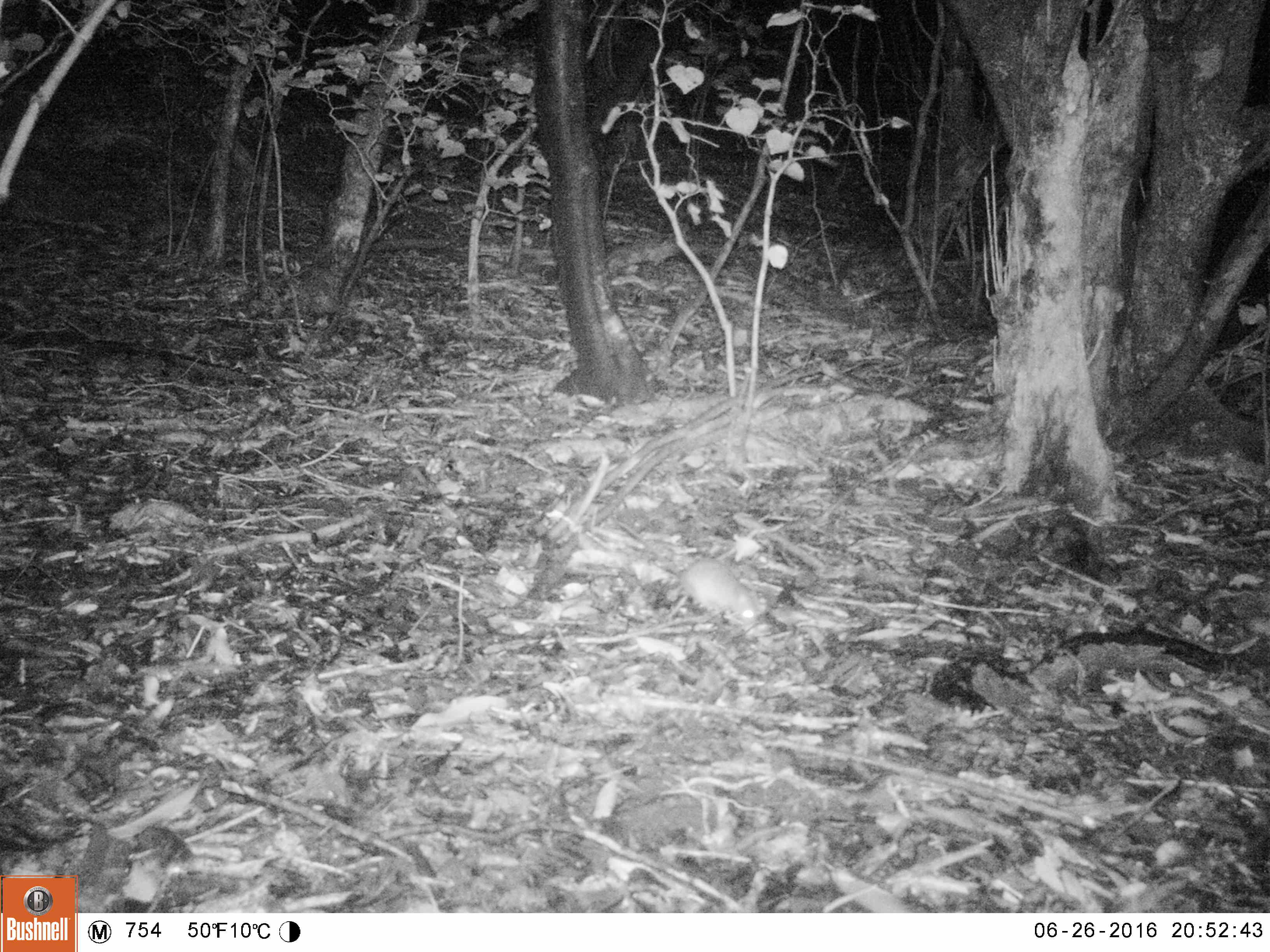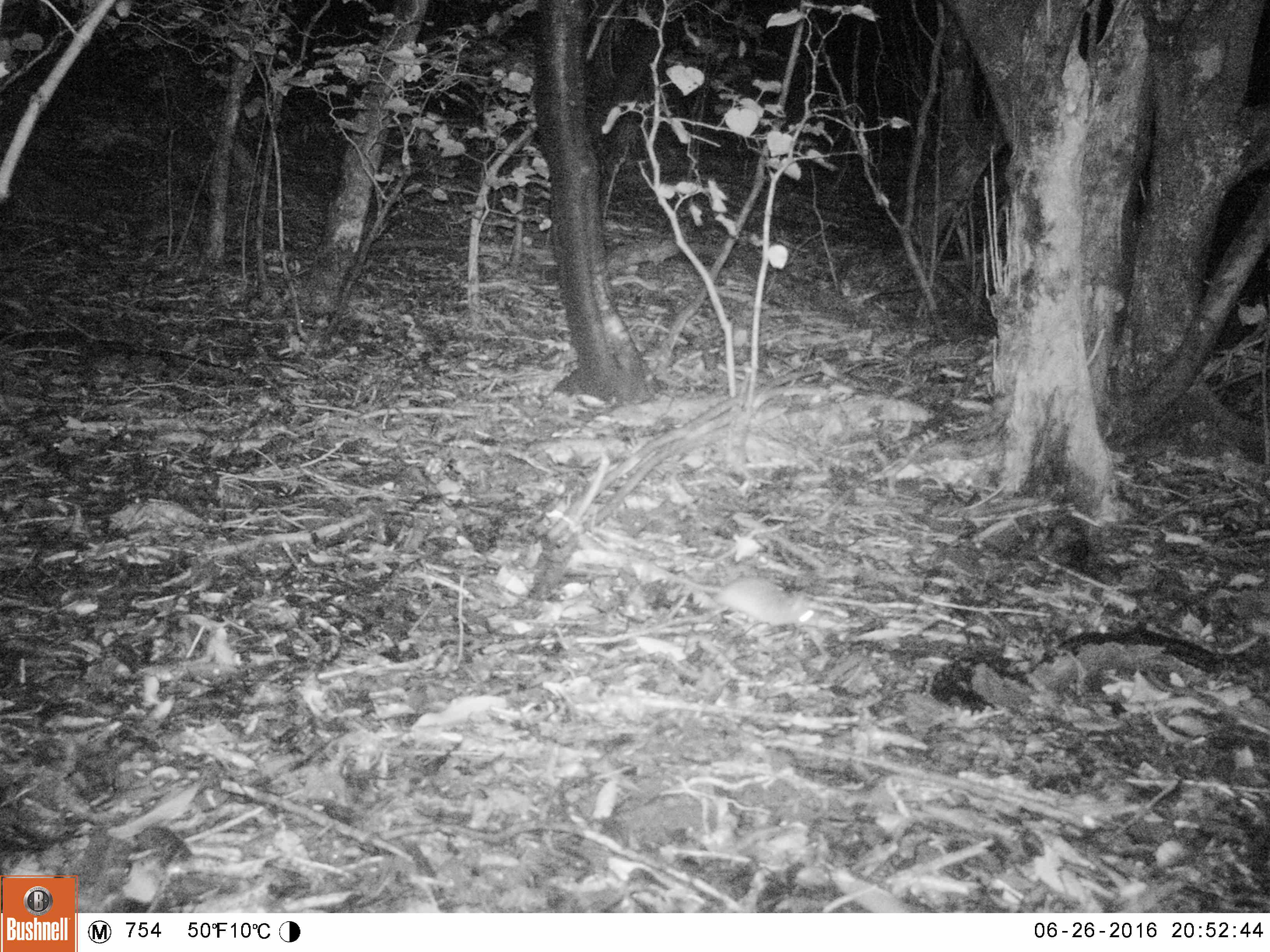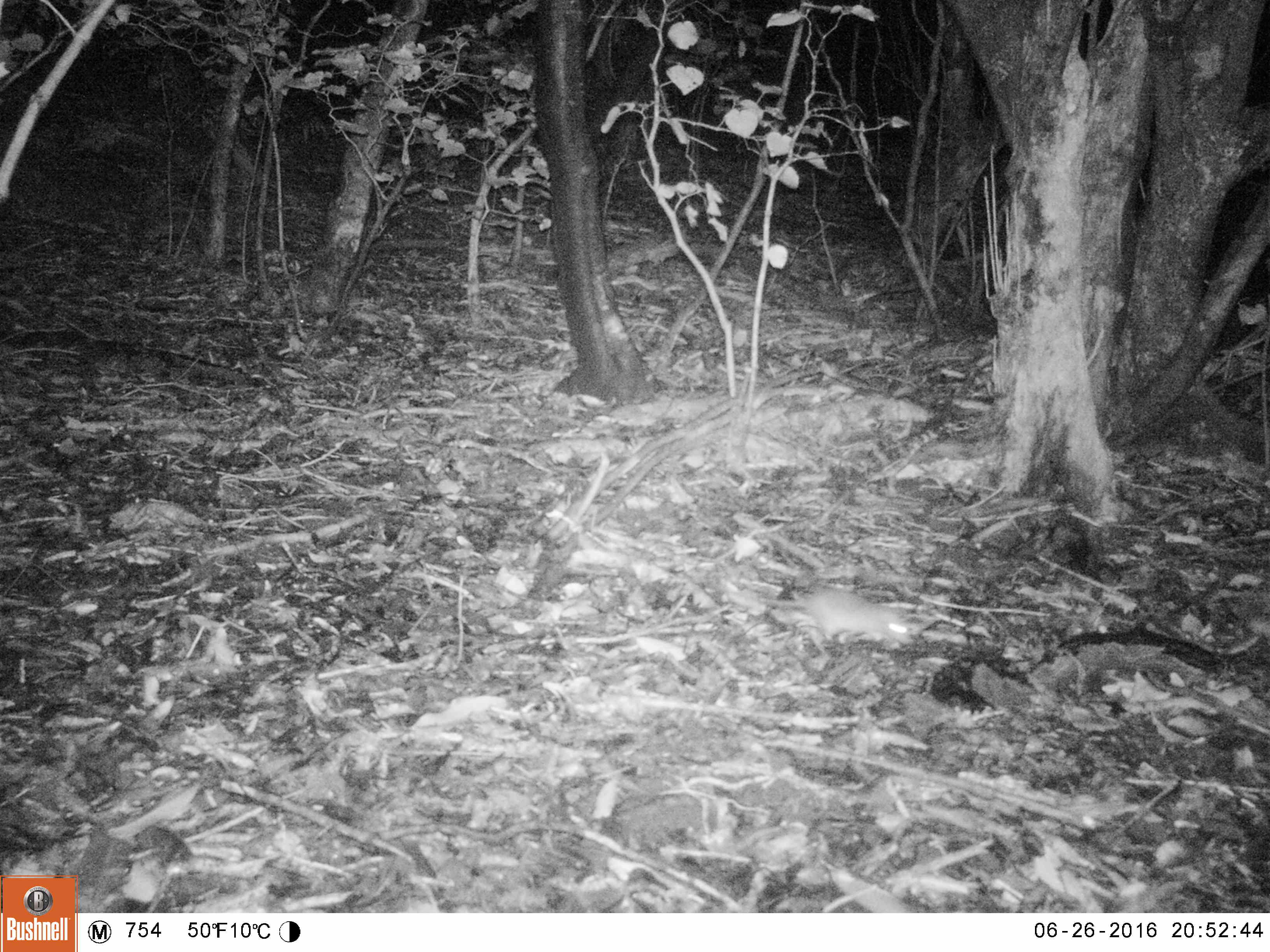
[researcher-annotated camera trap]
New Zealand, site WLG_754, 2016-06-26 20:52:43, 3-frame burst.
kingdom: Animalia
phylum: Chordata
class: Mammalia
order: Rodentia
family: Muridae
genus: Rattus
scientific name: Rattus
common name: rat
Rat (Rattus).